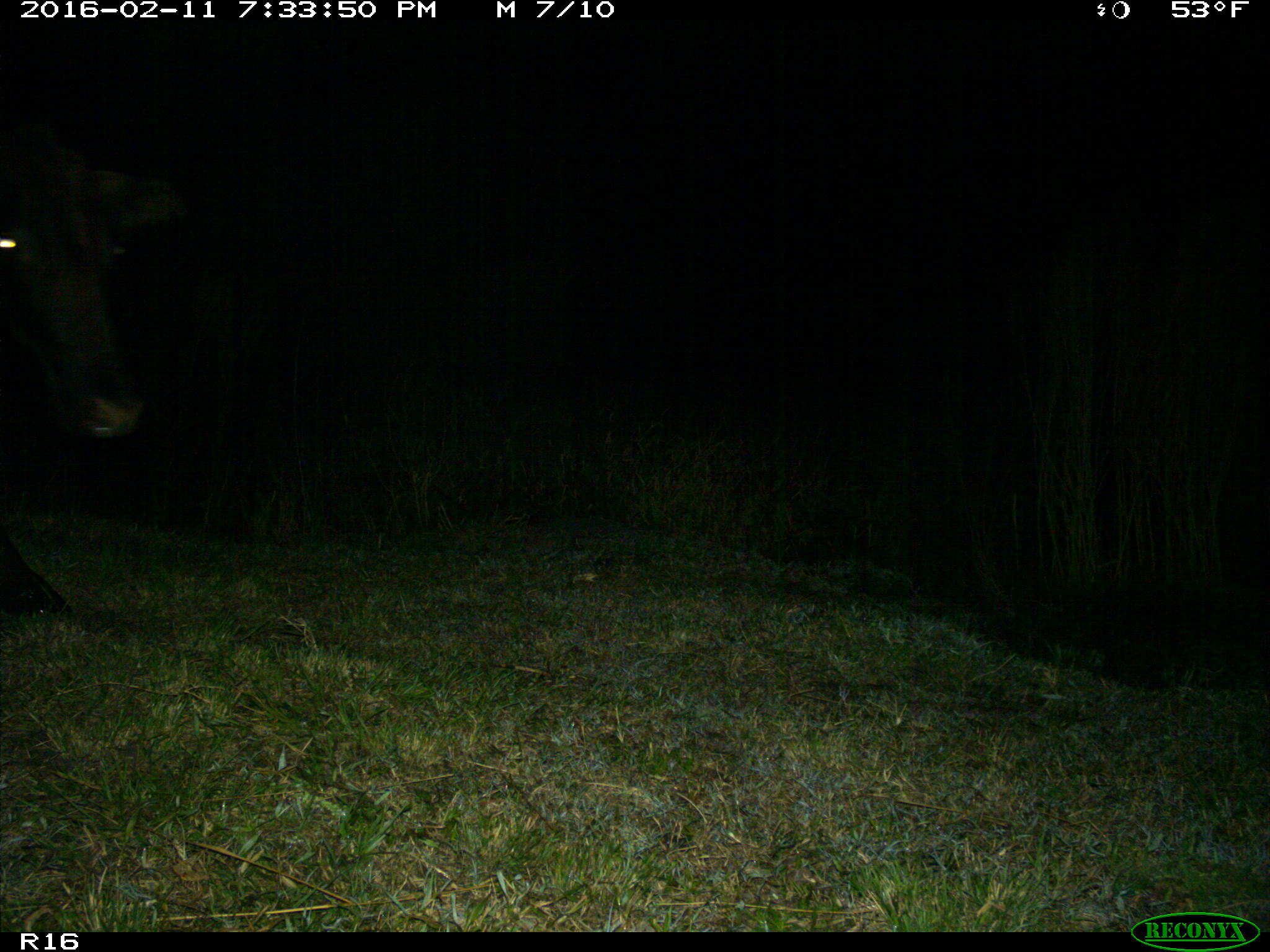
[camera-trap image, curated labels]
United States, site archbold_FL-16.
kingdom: Animalia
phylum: Chordata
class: Mammalia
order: Artiodactyla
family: Bovidae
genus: Bos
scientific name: Bos taurus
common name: domestic cow